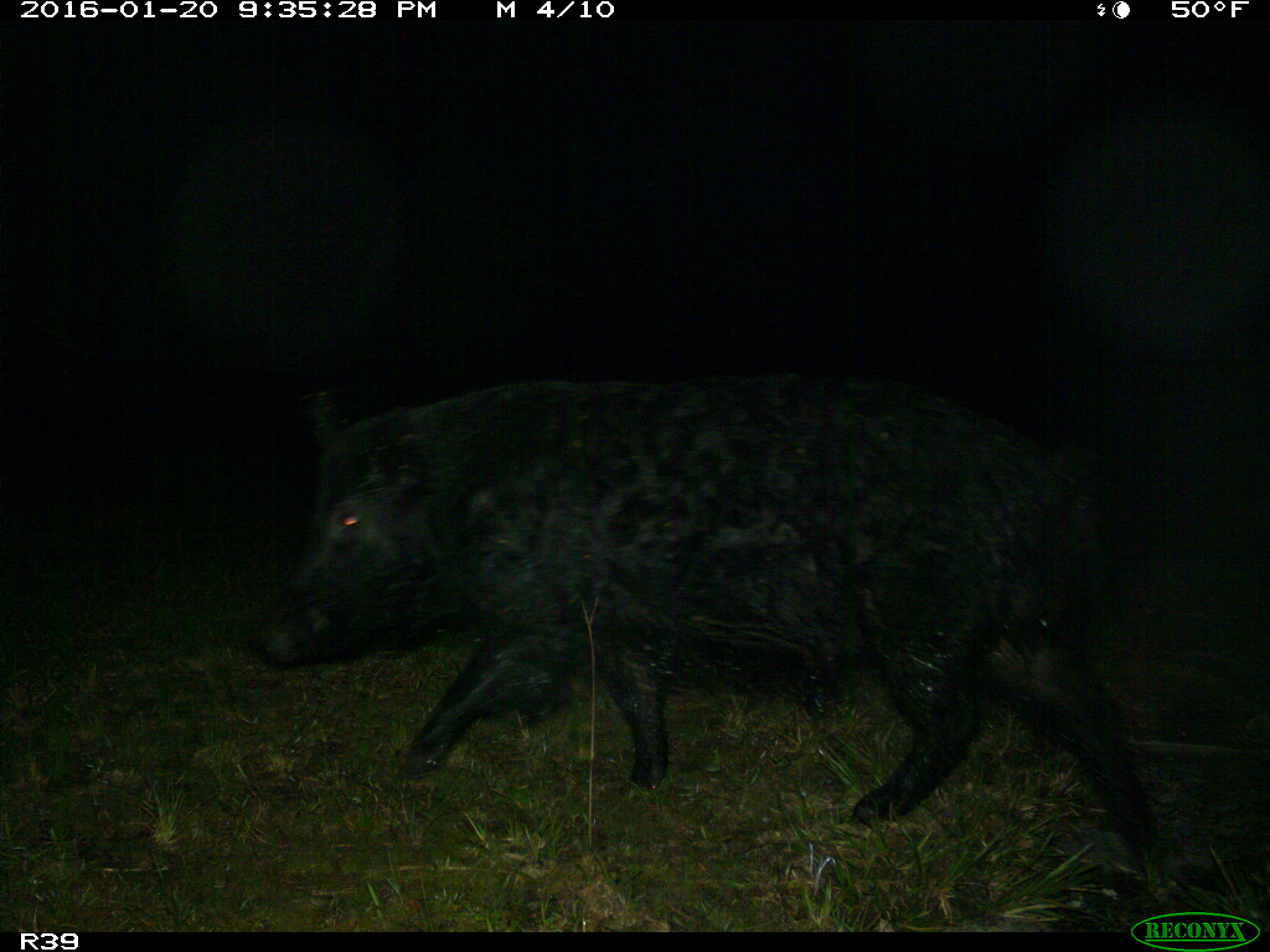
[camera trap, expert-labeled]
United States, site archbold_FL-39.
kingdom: Animalia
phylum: Chordata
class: Mammalia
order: Artiodactyla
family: Suidae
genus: Sus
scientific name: Sus scrofa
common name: wild boar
Sus scrofa (wild boar).